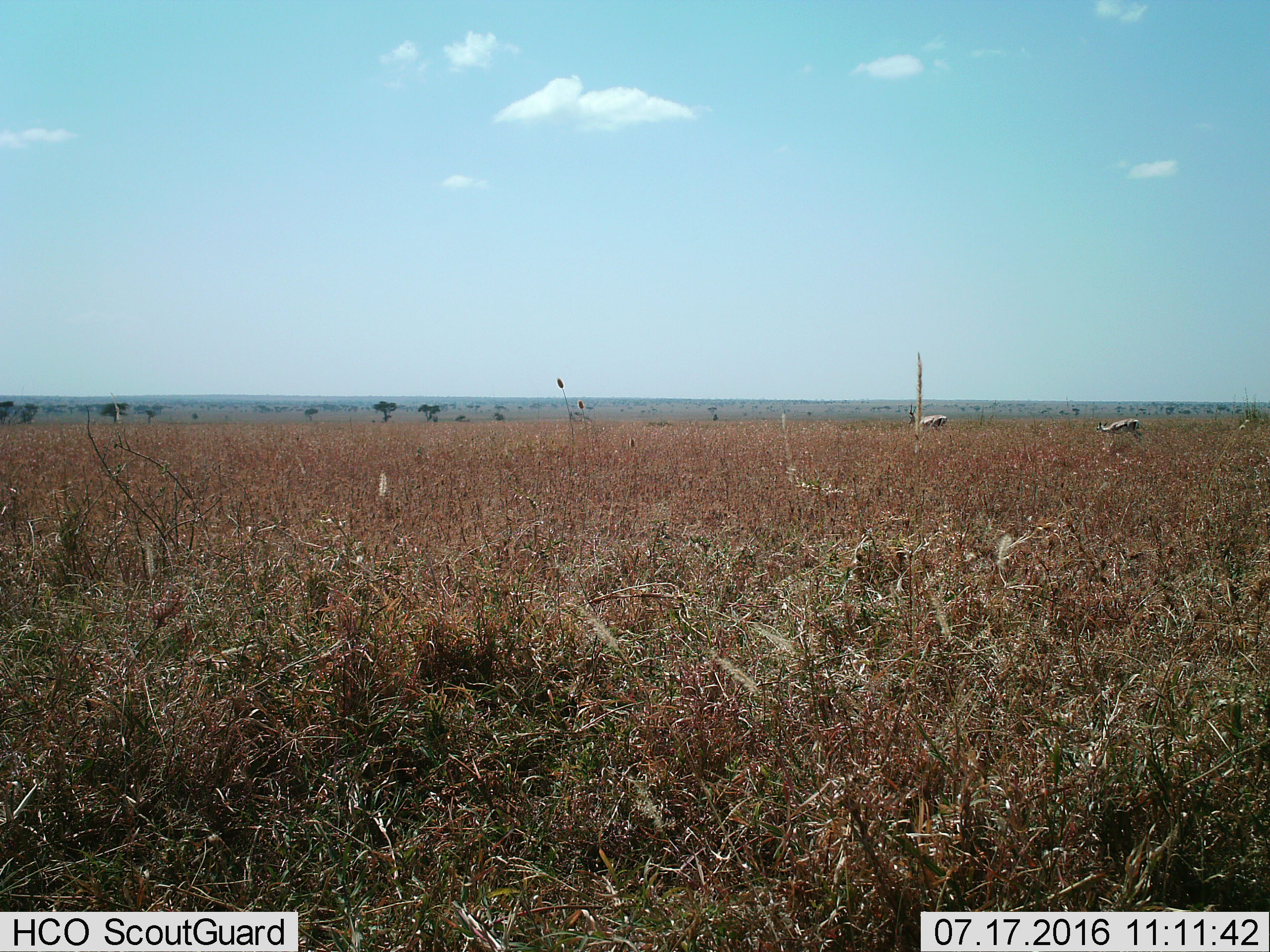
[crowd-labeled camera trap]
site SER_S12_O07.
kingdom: Animalia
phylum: Chordata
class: Mammalia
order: Artiodactyla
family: Bovidae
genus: Eudorcas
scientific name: Eudorcas thomsonii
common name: thomson's gazelle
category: gazellethomsons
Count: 2.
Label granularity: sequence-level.